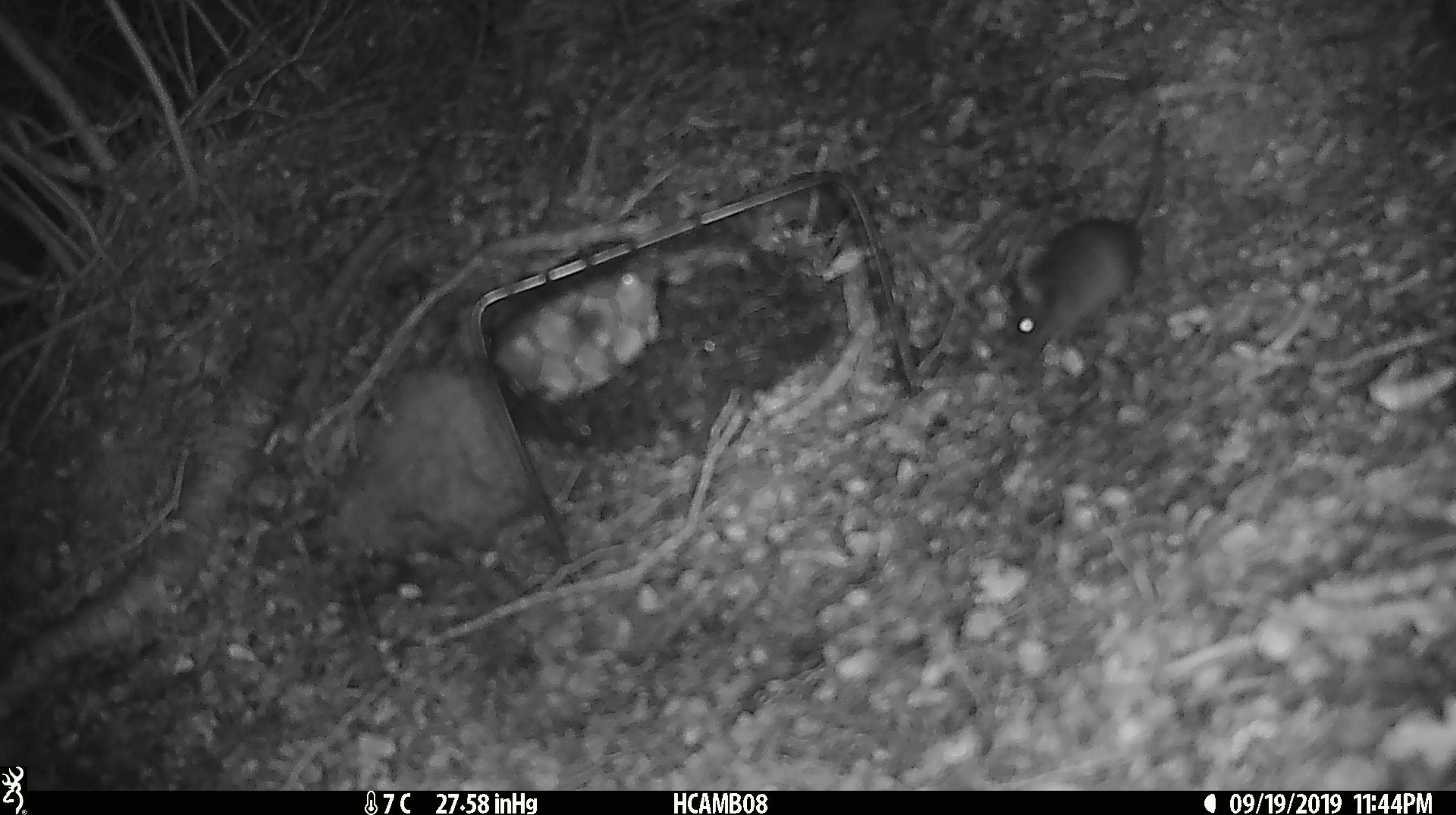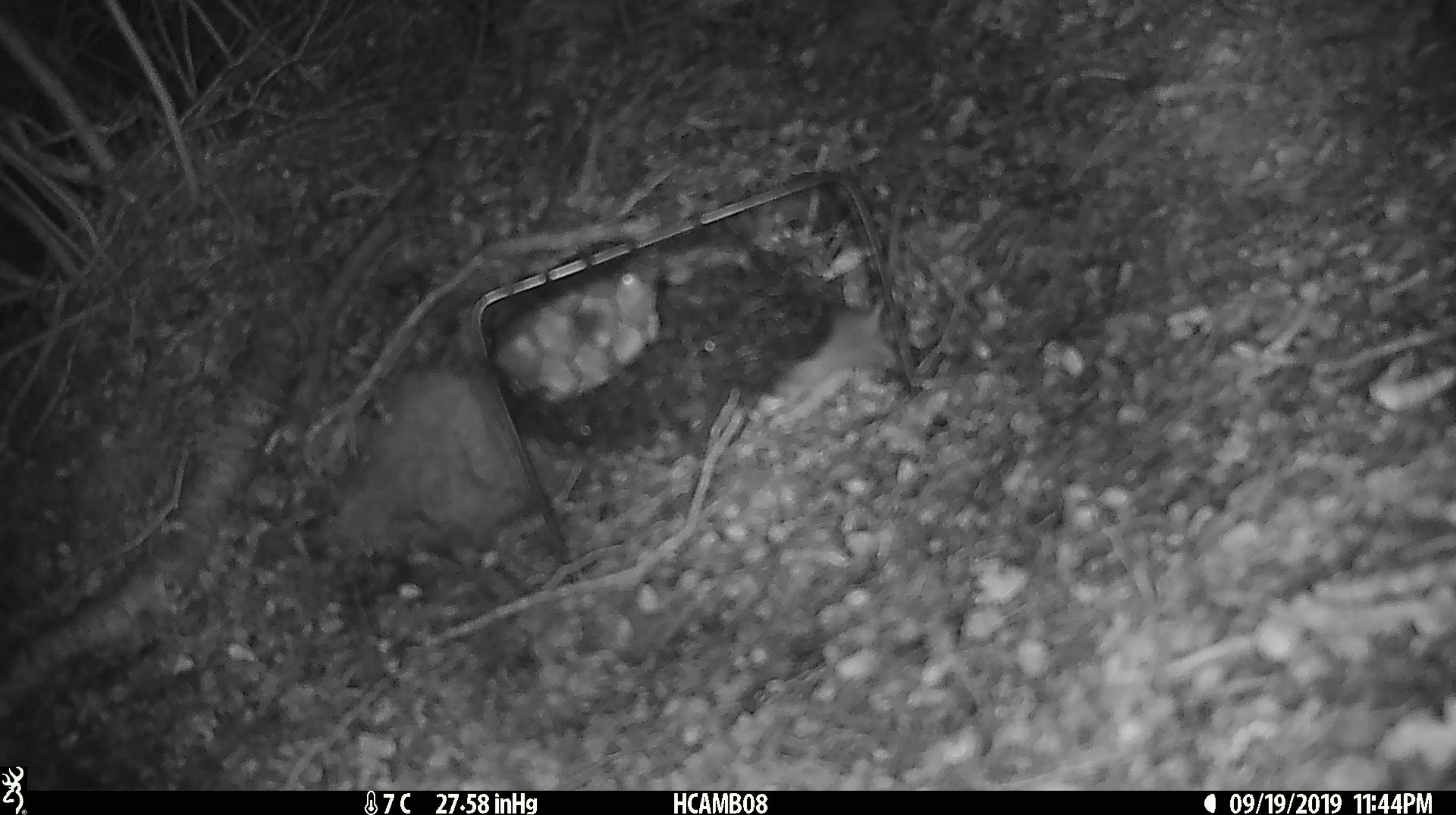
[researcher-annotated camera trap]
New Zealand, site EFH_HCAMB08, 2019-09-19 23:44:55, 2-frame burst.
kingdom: Animalia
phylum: Chordata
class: Mammalia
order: Rodentia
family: Muridae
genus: Mus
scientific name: Mus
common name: mouse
Mouse (Mus).